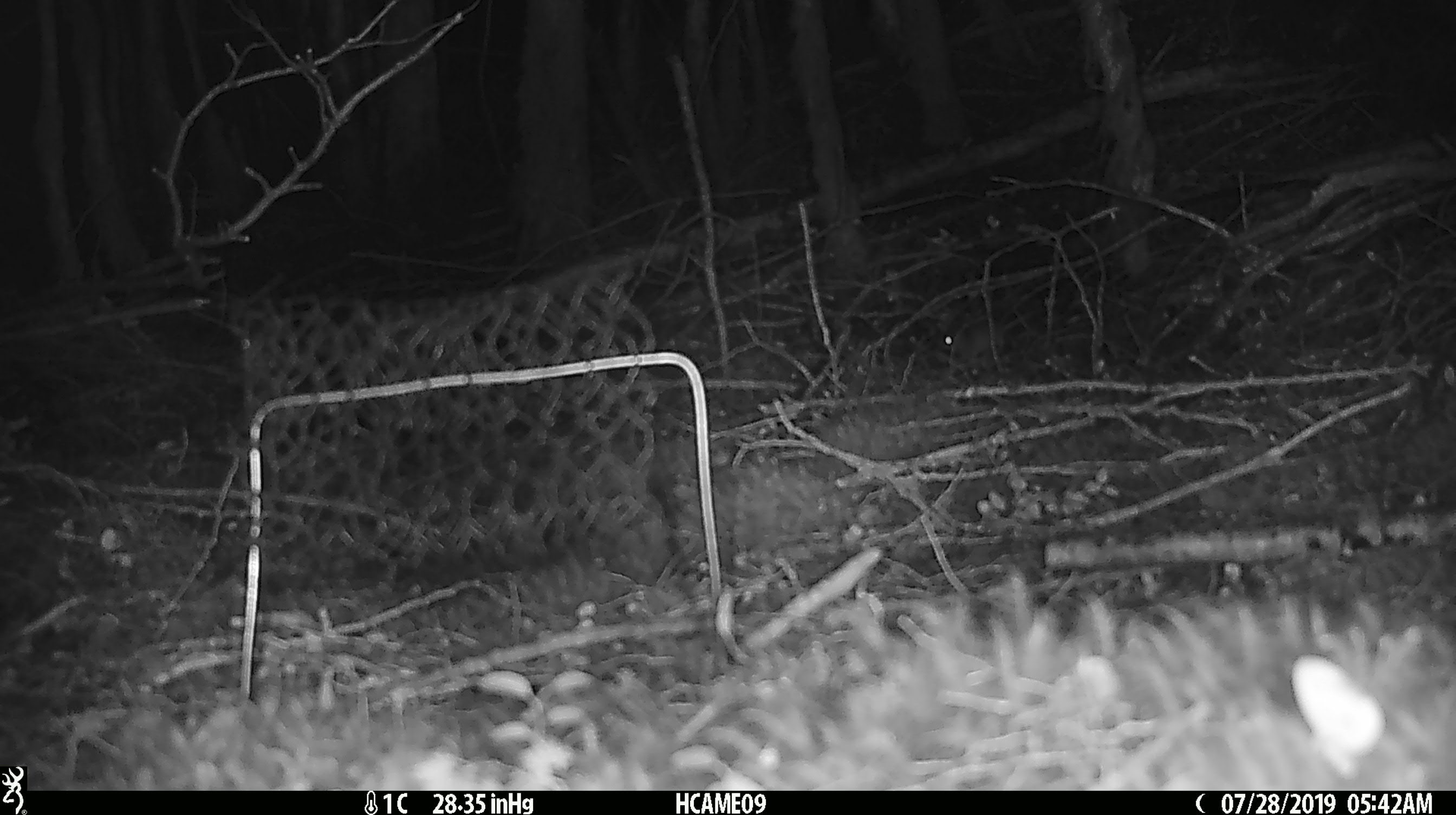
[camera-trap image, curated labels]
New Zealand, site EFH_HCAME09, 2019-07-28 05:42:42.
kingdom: Animalia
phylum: Chordata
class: Mammalia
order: Rodentia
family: Muridae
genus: Mus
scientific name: Mus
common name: mouse